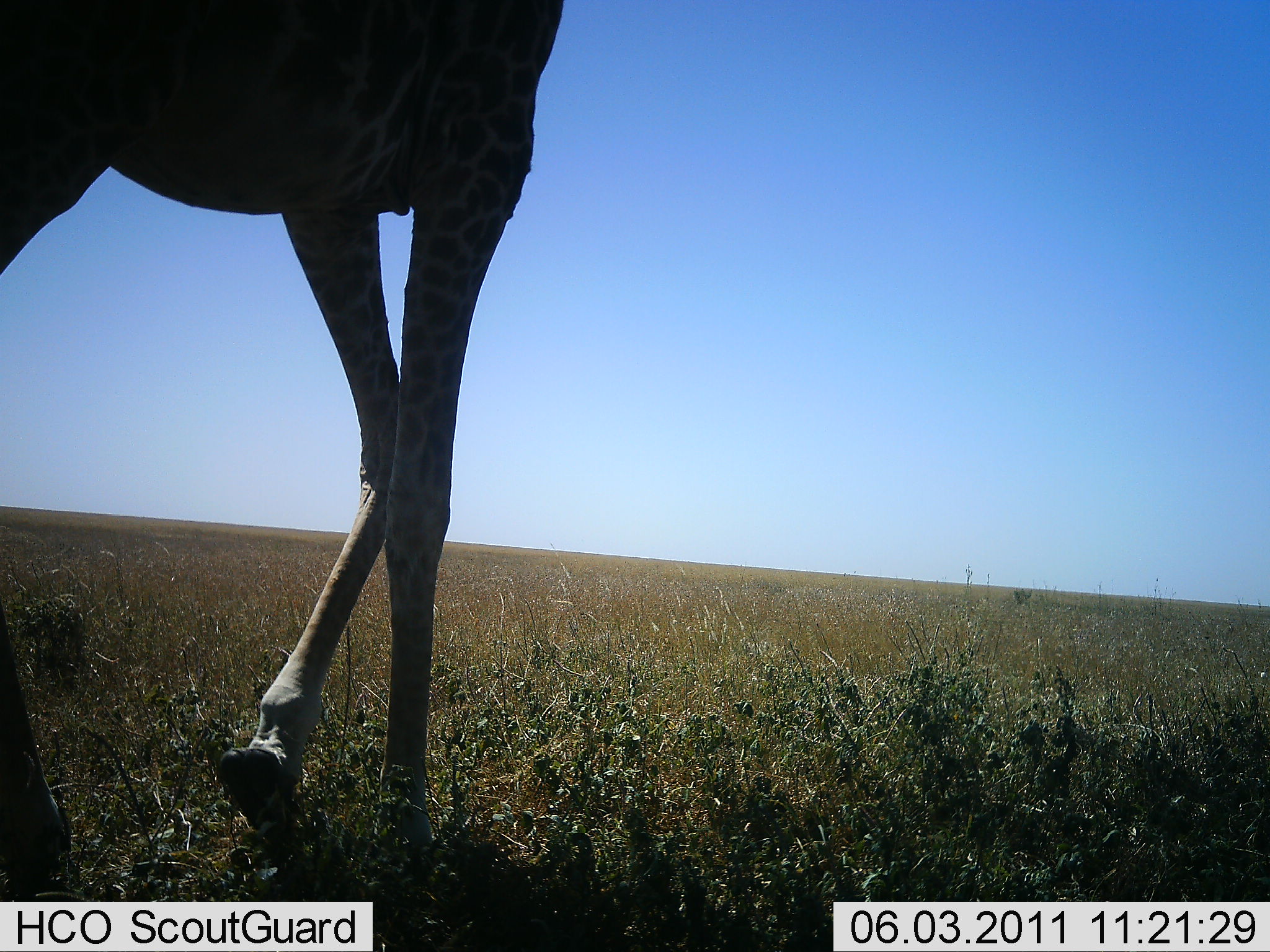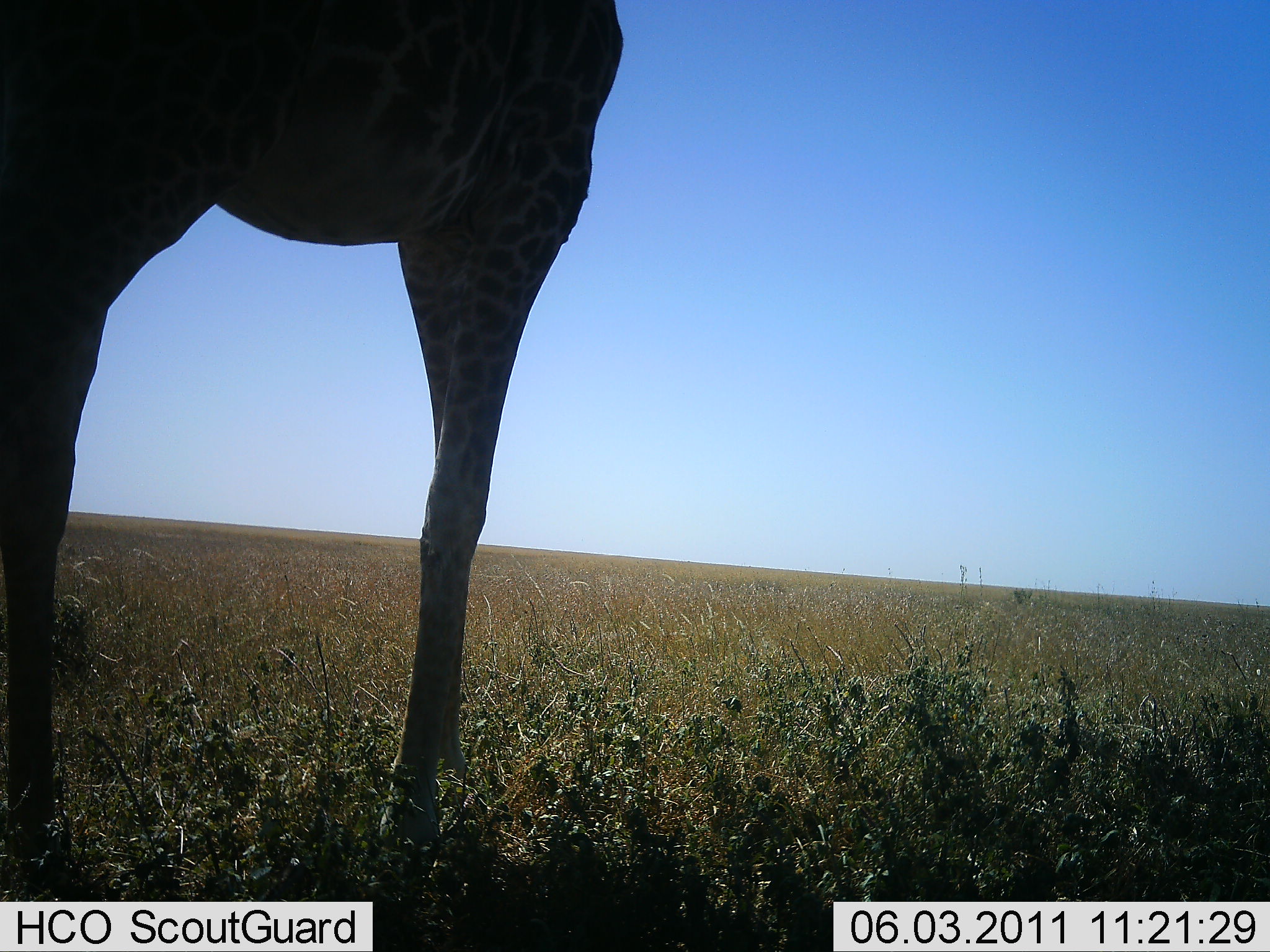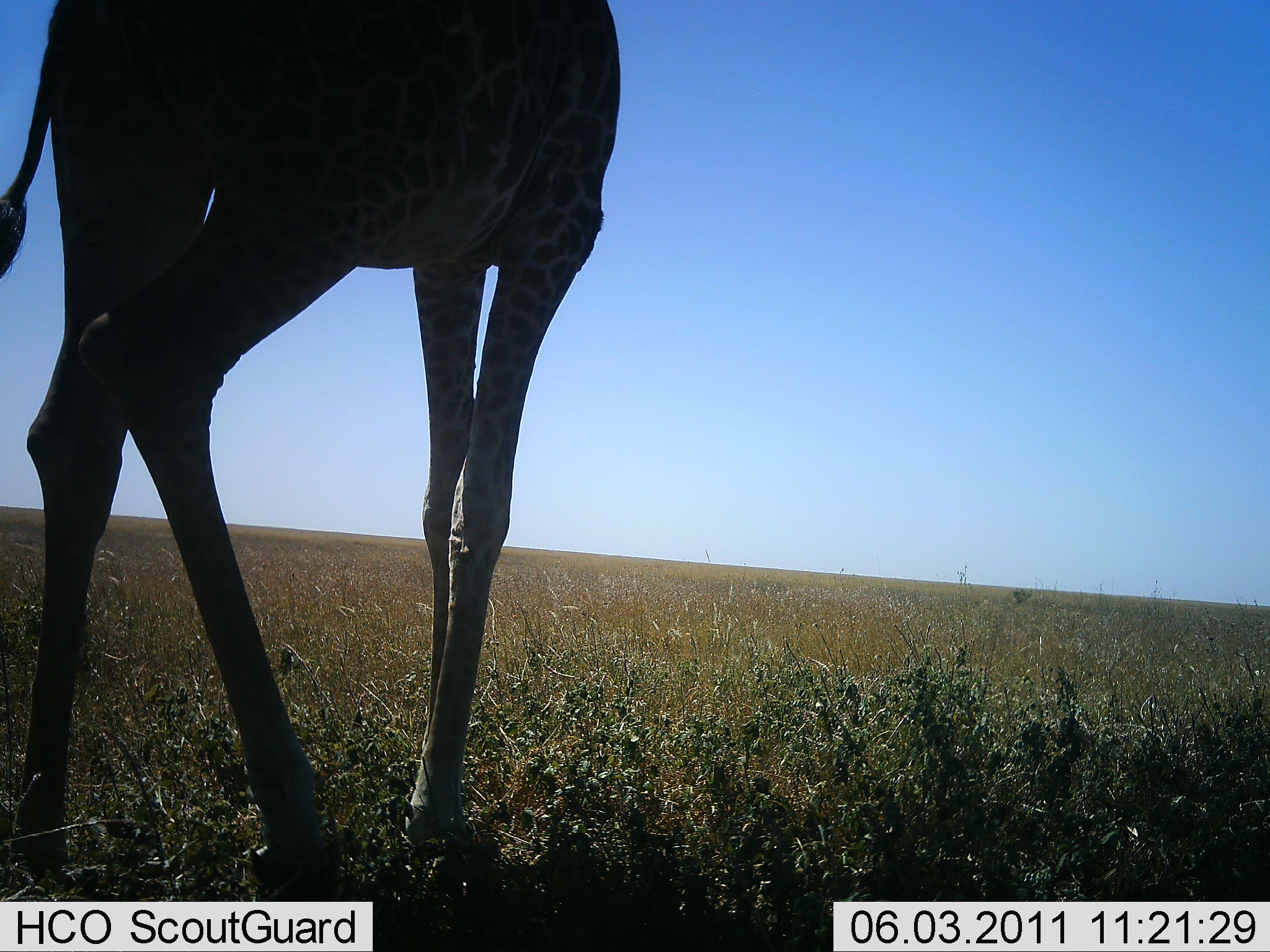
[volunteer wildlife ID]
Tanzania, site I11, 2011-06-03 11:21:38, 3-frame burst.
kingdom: Animalia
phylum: Chordata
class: Mammalia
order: Artiodactyla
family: Giraffidae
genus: Giraffa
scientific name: Giraffa camelopardalis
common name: giraffe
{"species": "giraffe (Giraffa camelopardalis)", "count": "1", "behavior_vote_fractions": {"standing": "17%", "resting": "0%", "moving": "83%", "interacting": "0%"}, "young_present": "0%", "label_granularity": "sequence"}